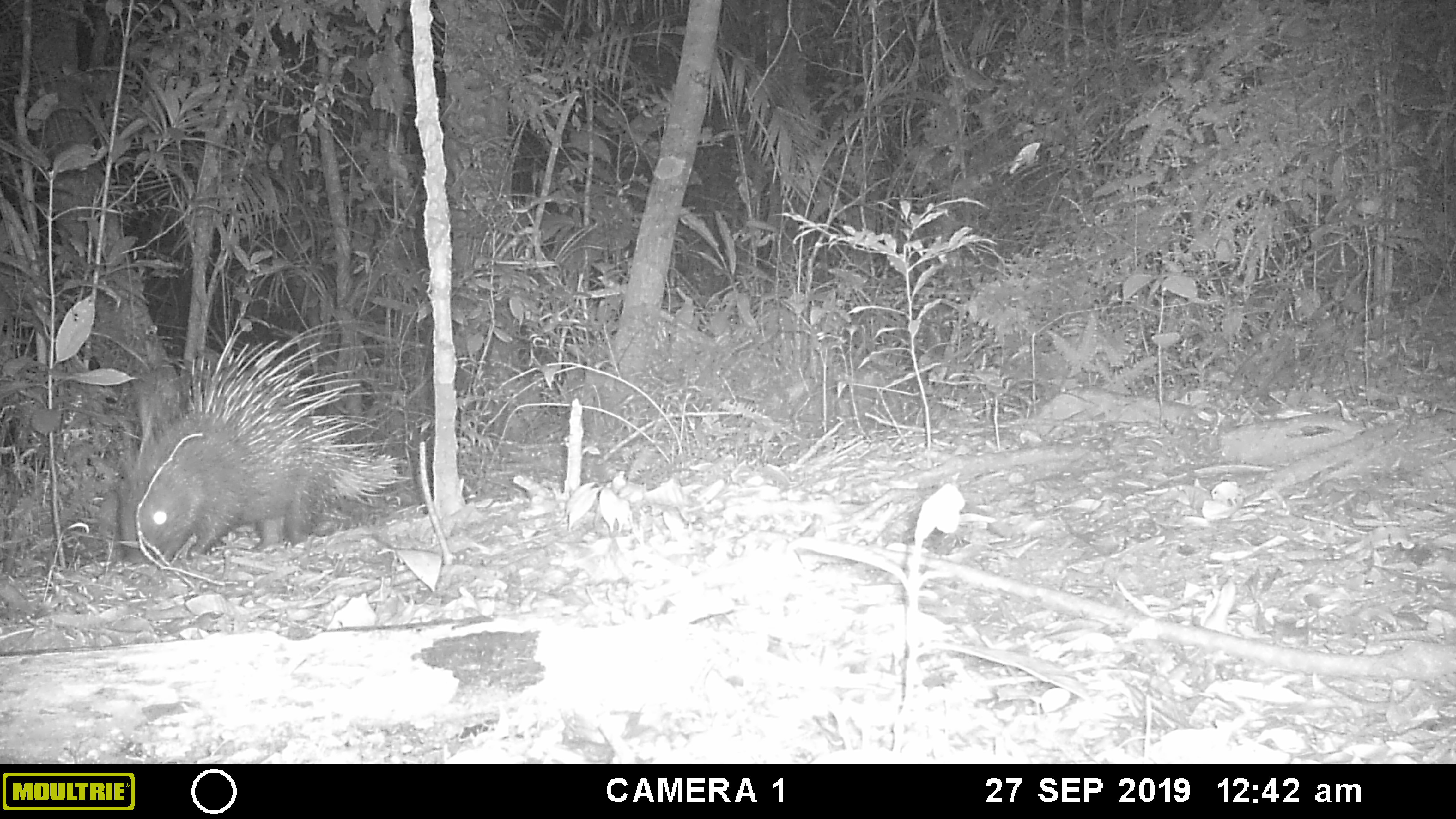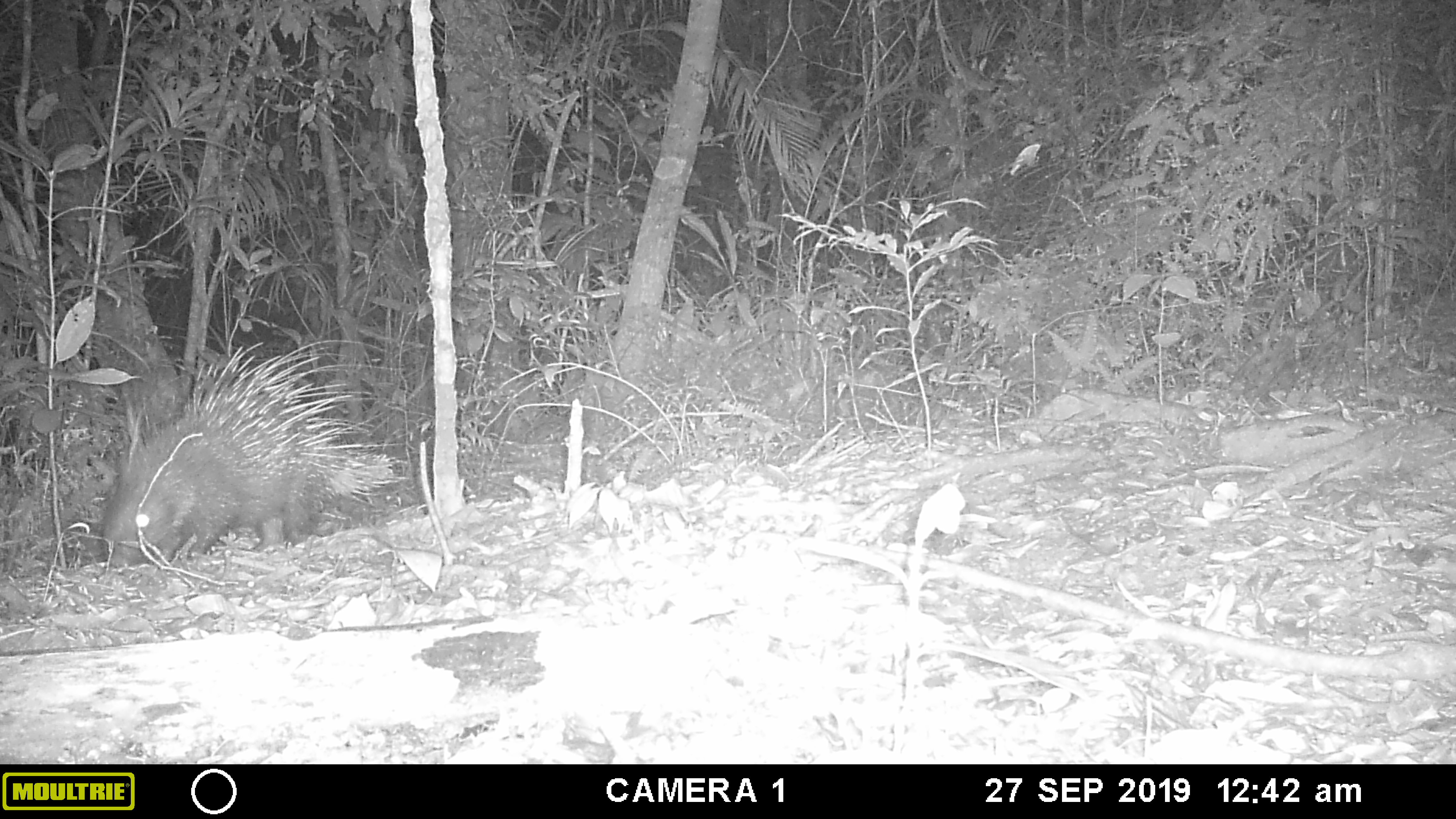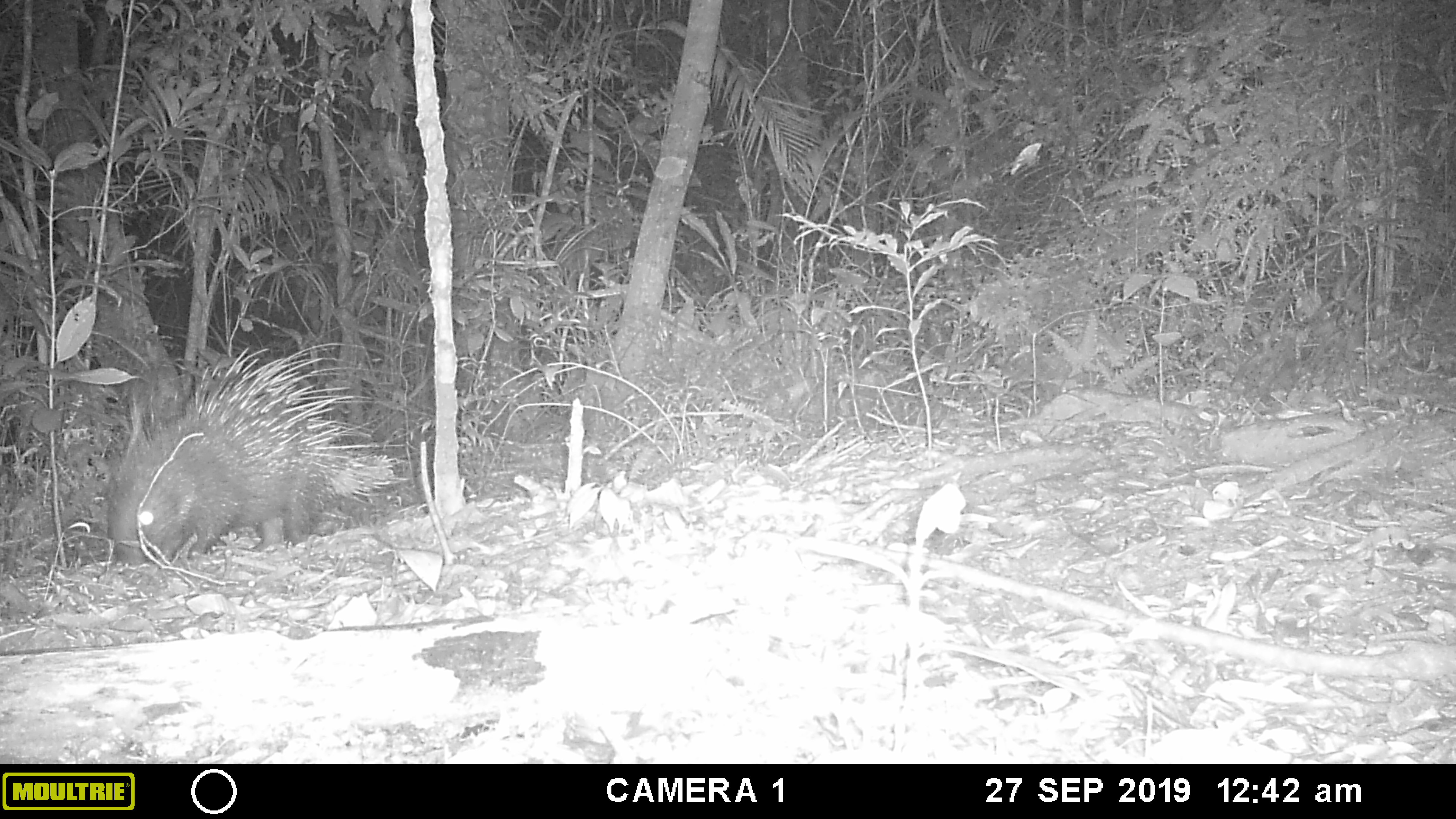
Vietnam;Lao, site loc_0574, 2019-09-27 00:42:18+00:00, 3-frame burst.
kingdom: Animalia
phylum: Chordata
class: Mammalia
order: Rodentia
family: Hystricidae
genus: Hystrix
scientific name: Hystrix brachyura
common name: malayan porcupine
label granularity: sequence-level